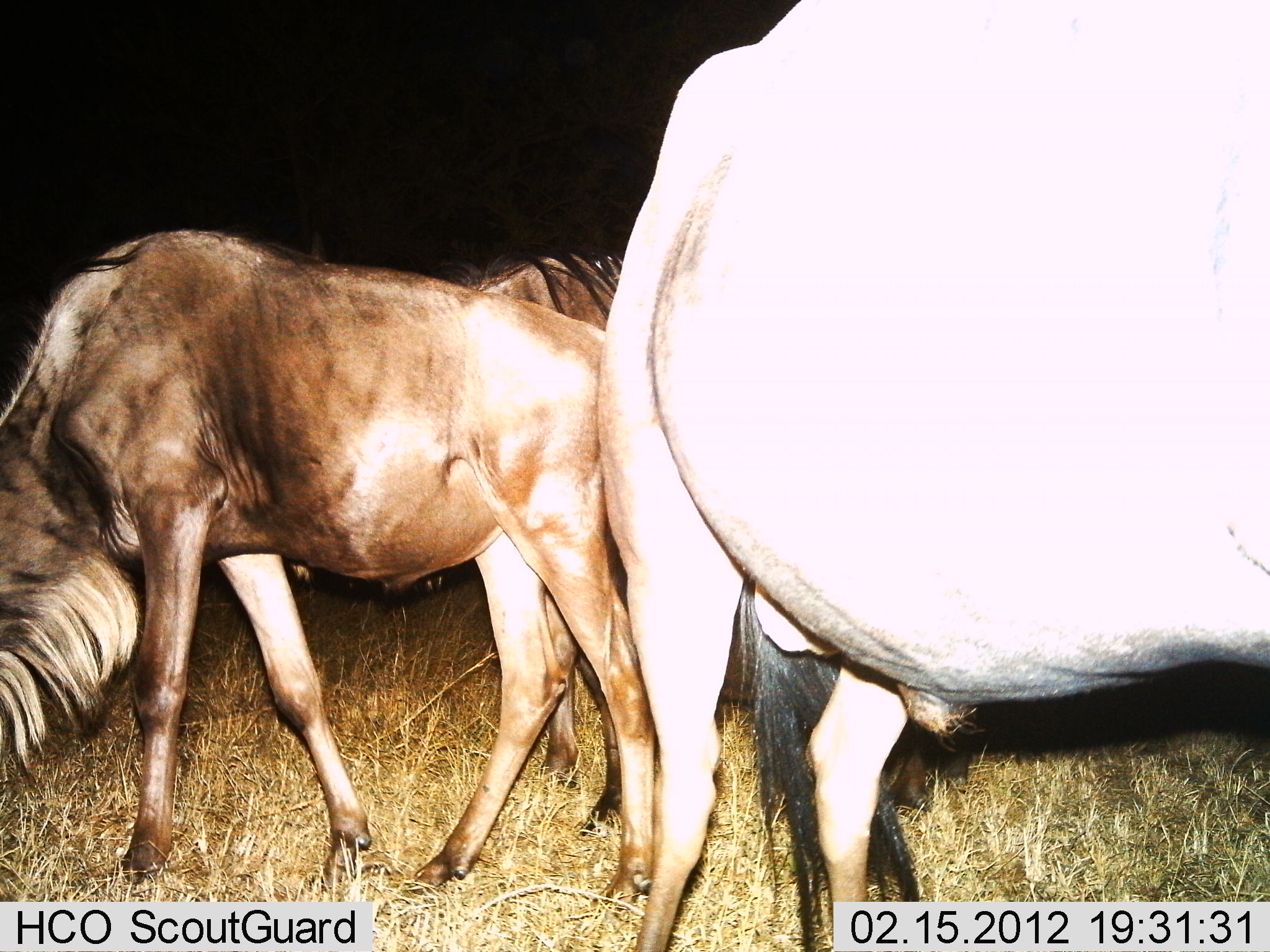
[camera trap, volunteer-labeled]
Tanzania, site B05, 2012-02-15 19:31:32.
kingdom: Animalia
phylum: Chordata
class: Mammalia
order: Artiodactyla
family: Bovidae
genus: Connochaetes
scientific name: Connochaetes taurinus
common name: blue wildebeest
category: wildebeest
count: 3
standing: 70%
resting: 4%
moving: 9%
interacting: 0%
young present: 0%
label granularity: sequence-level